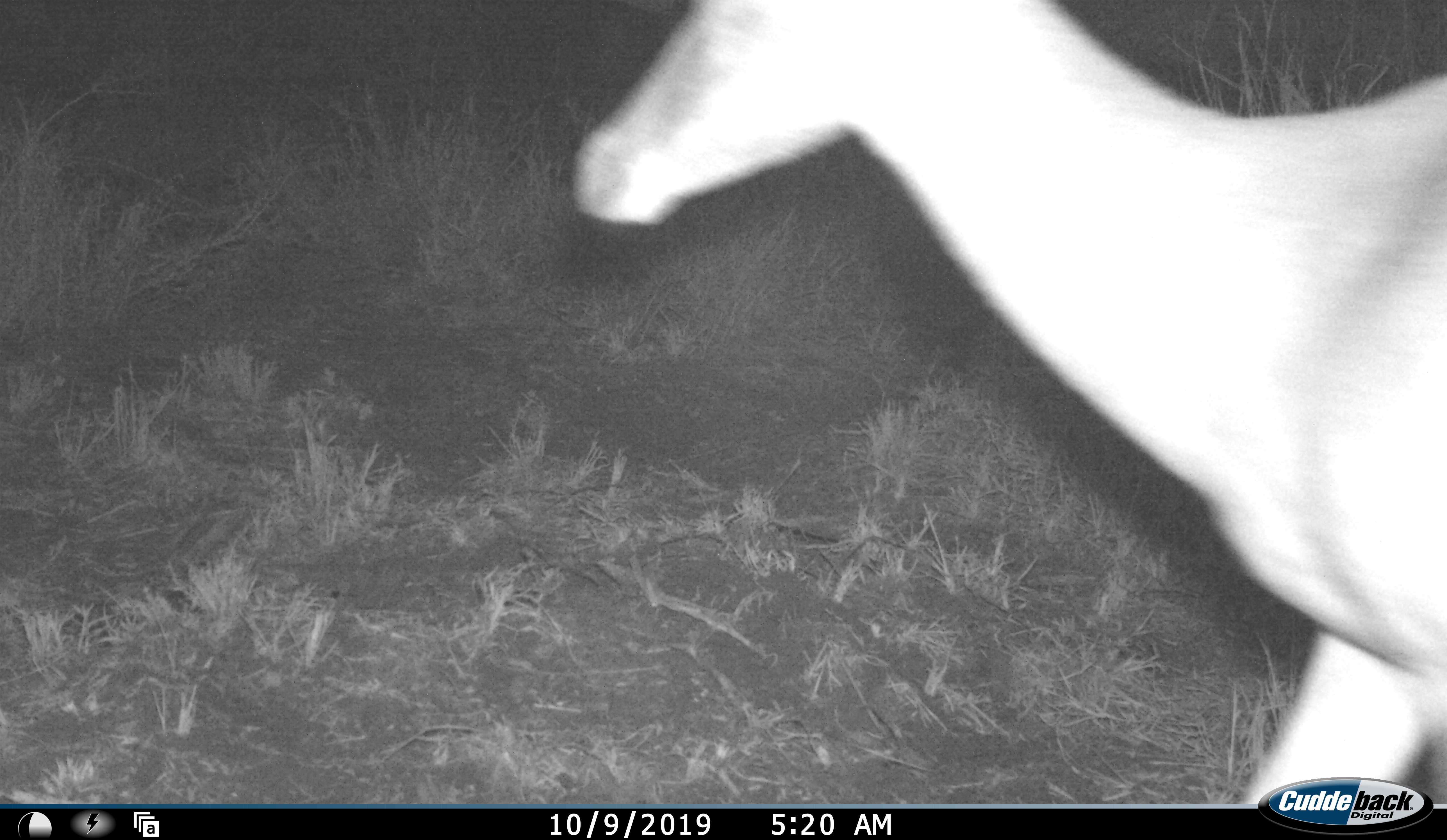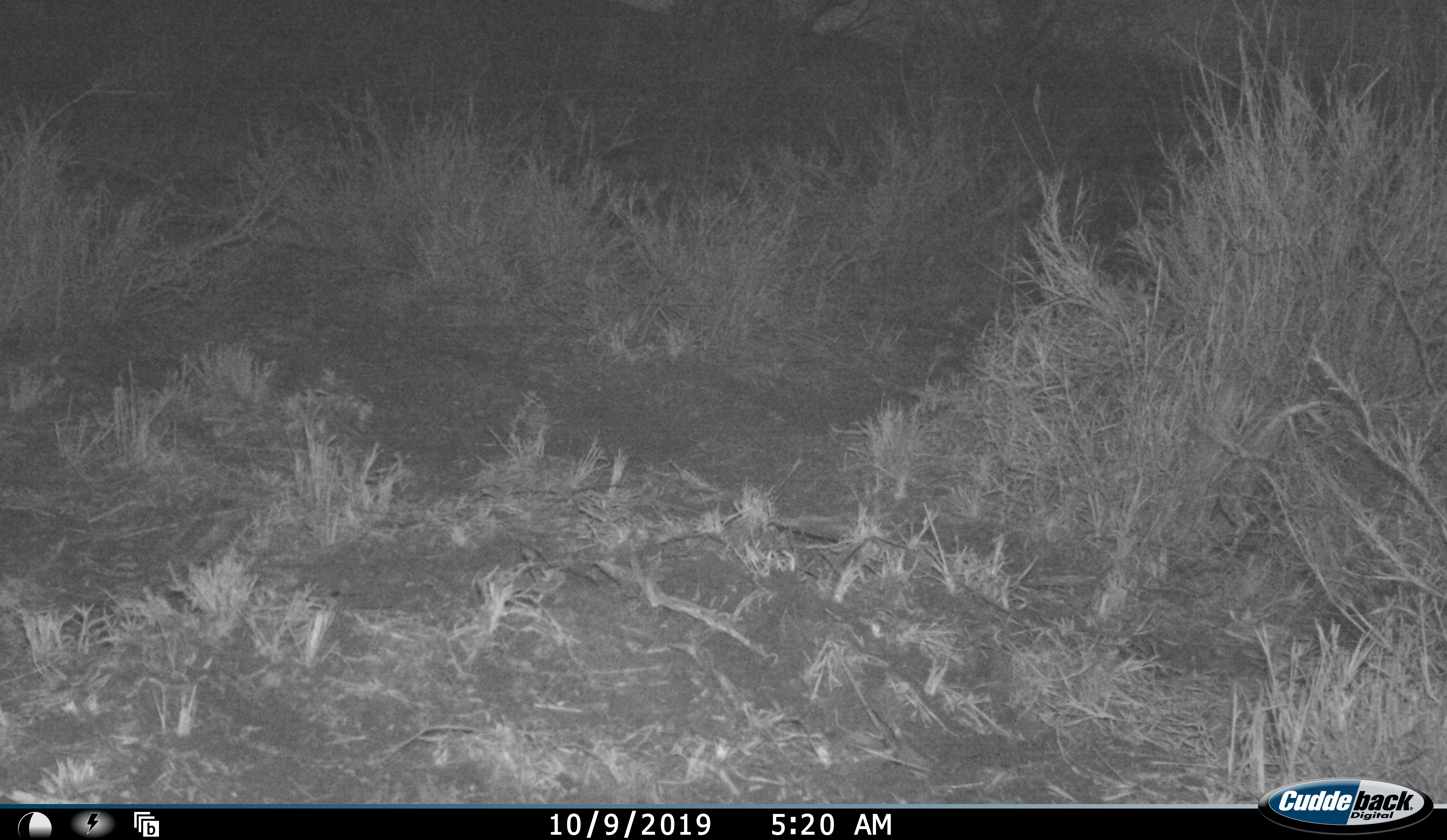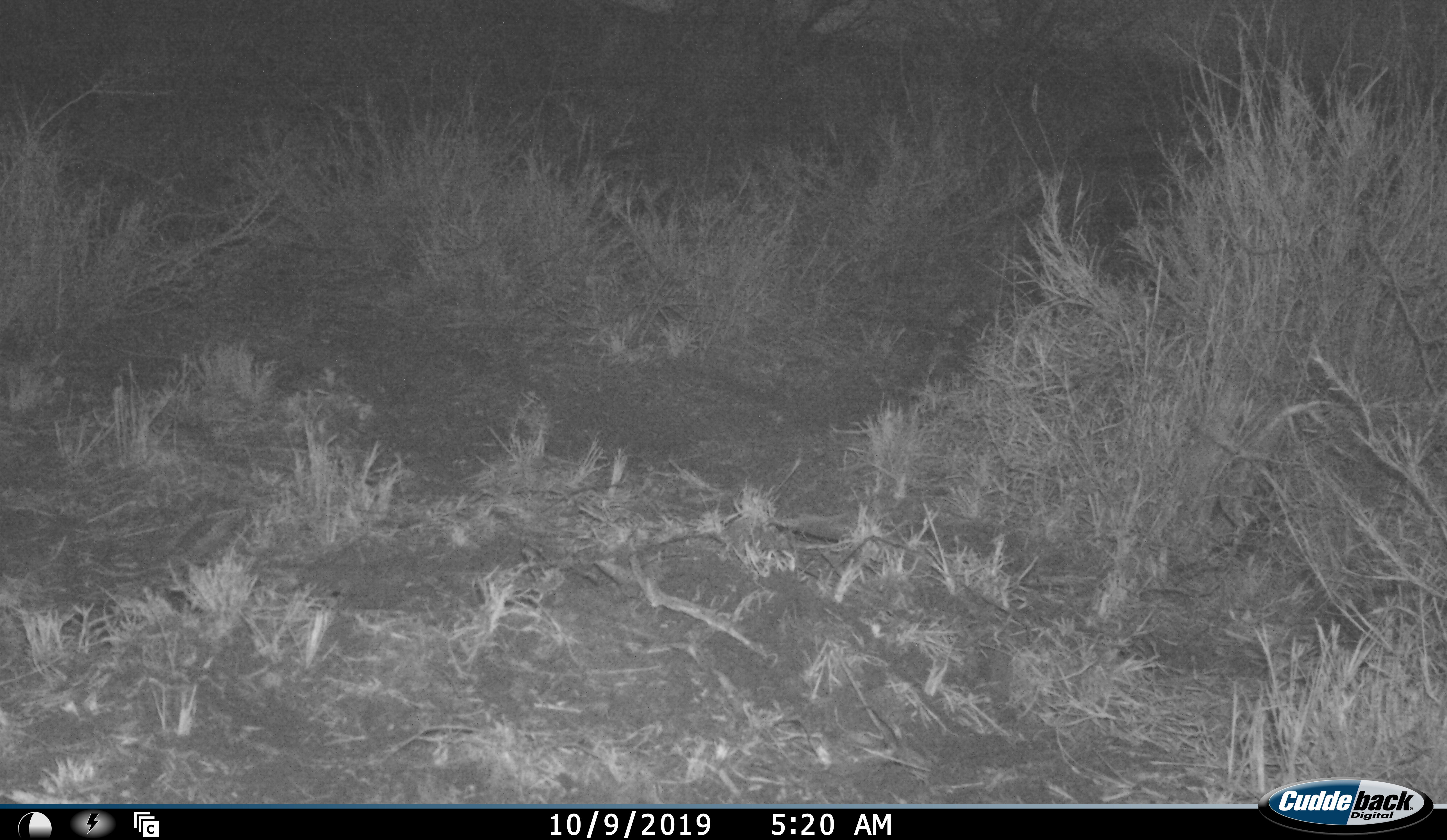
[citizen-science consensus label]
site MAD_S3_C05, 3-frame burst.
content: unidentified animal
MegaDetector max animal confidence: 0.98